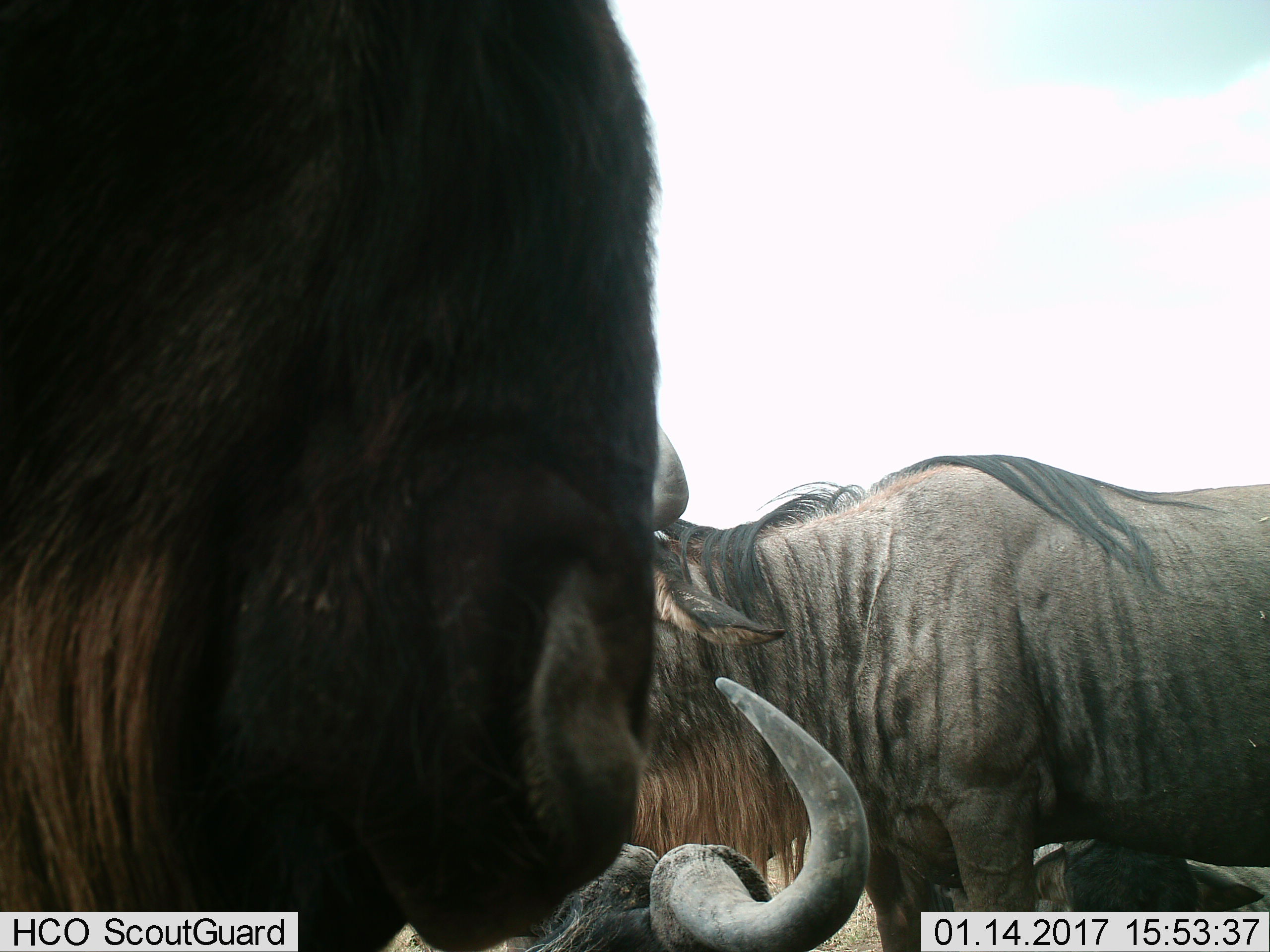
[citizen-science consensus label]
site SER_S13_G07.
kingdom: Animalia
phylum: Chordata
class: Mammalia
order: Artiodactyla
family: Bovidae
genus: Connochaetes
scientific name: Connochaetes taurinus taurinus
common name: blue wildebeest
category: wildebeestblue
Wildebeestblue (blue wildebeest) (Connochaetes taurinus taurinus), count 4. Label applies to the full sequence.